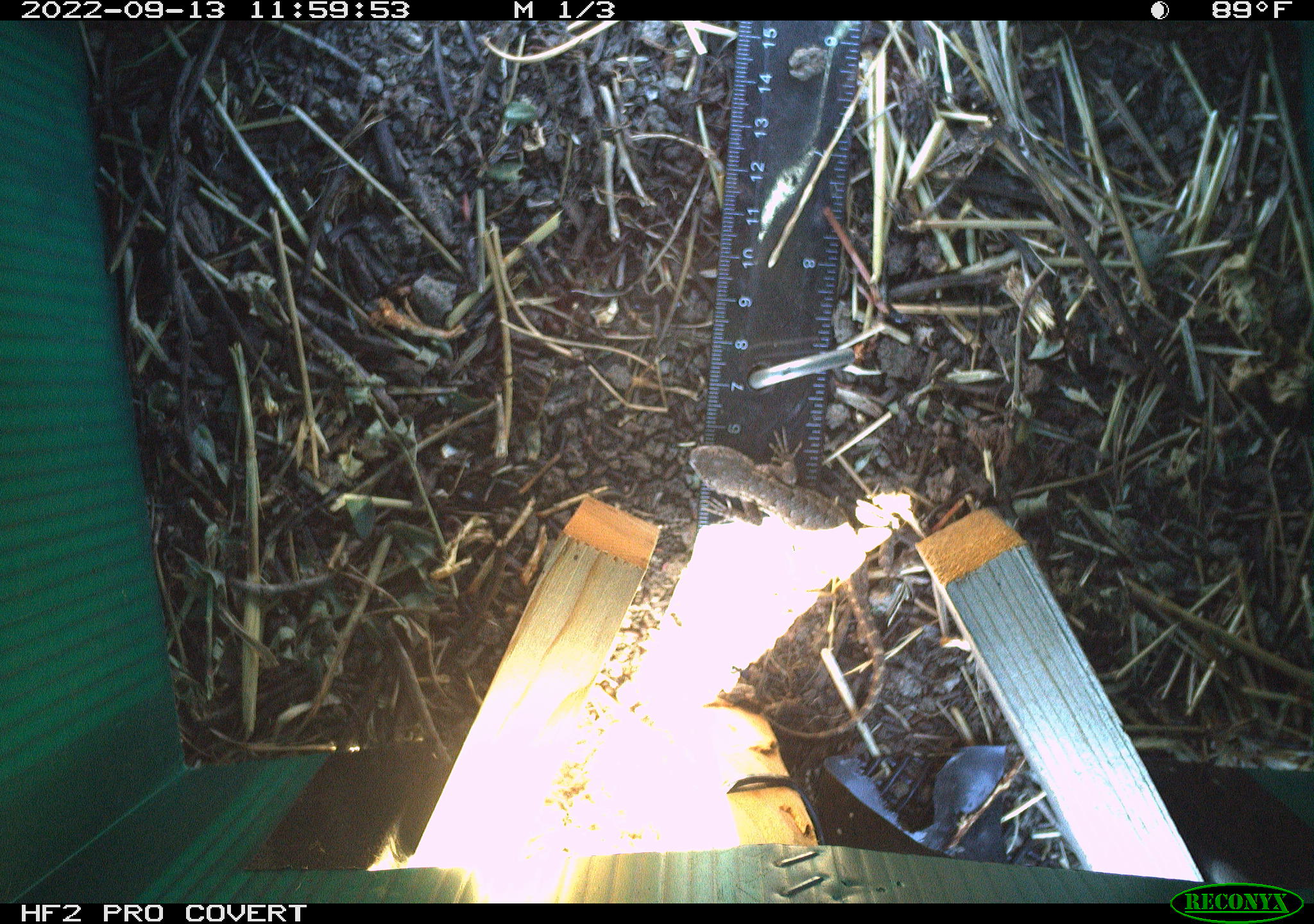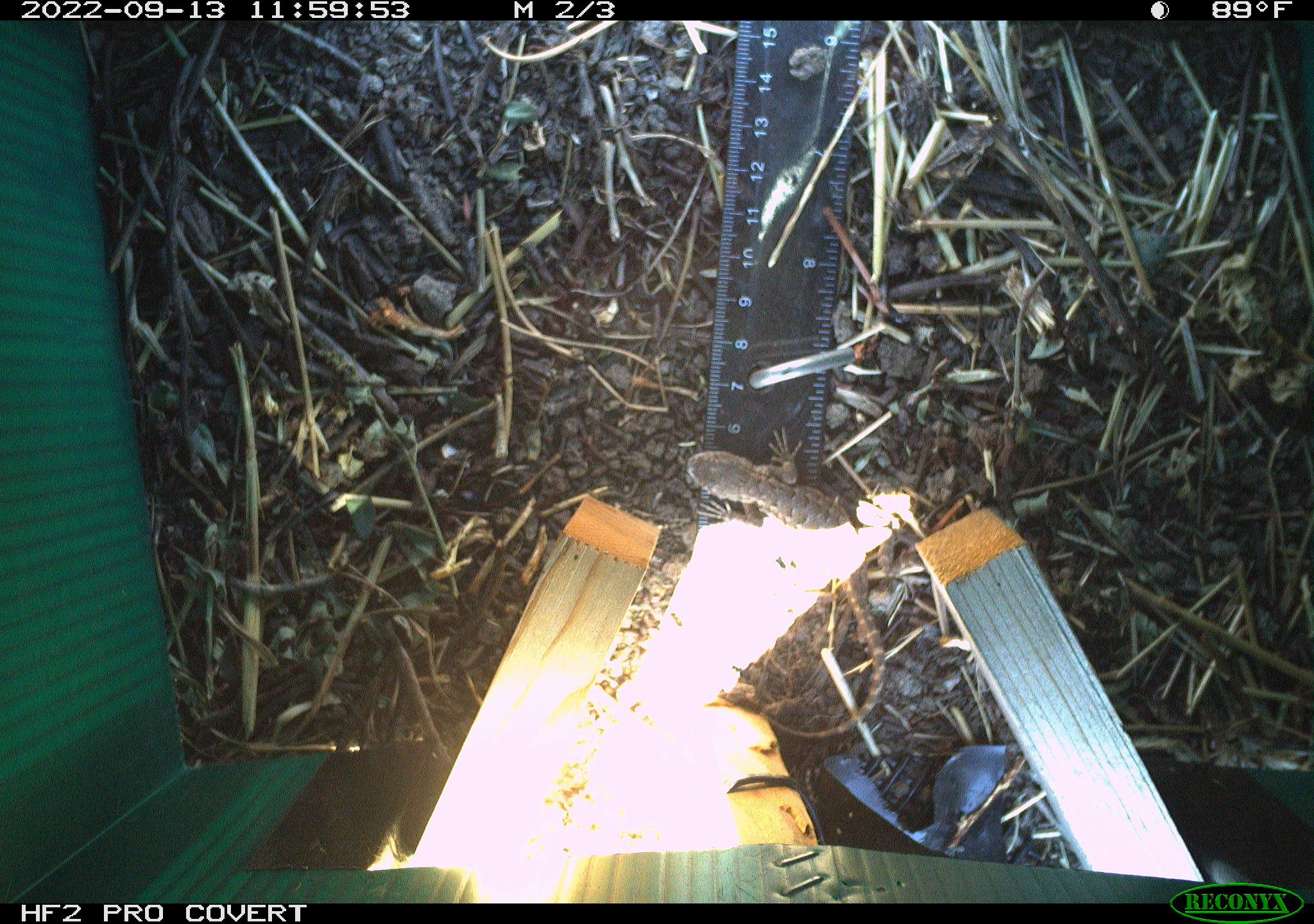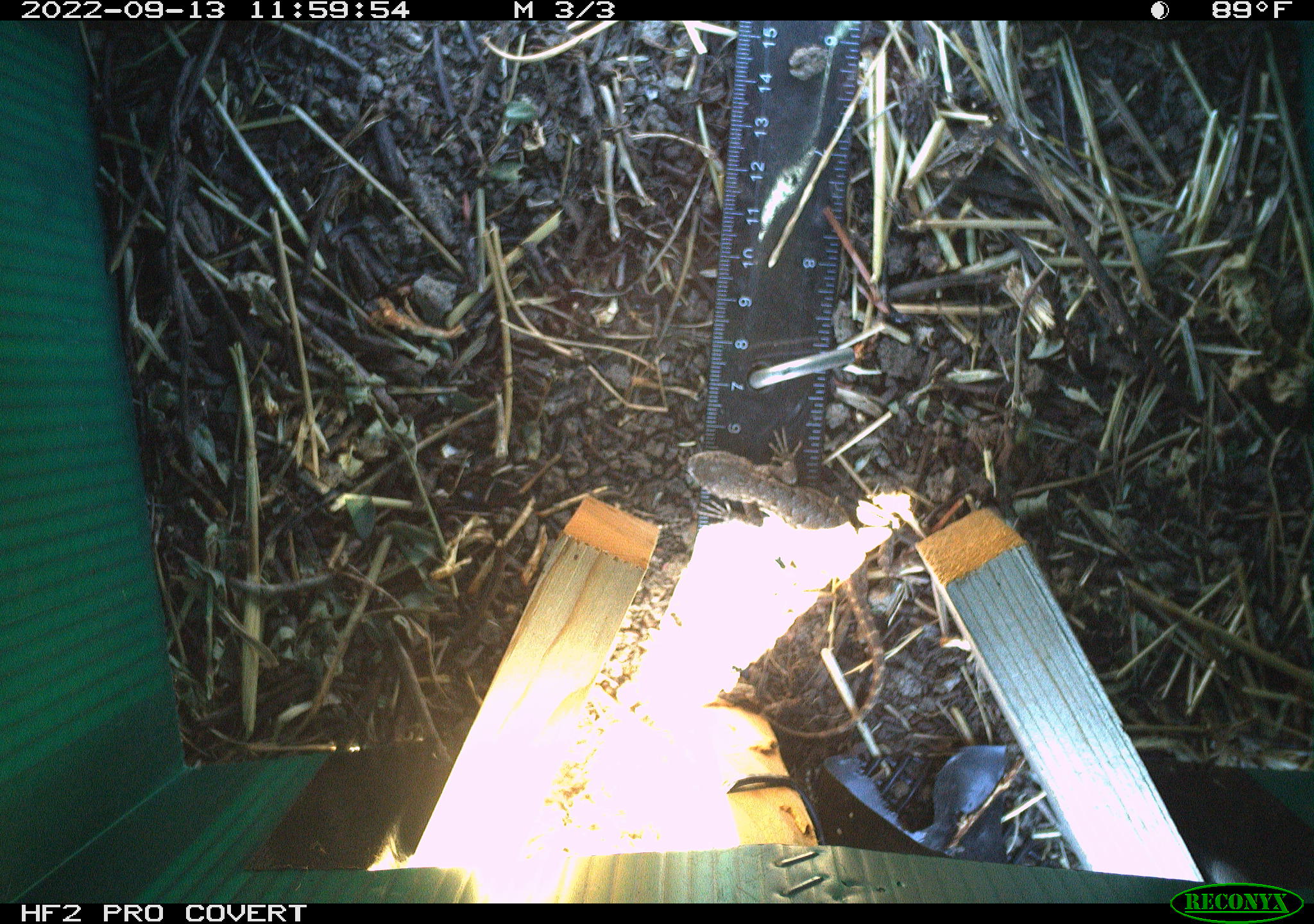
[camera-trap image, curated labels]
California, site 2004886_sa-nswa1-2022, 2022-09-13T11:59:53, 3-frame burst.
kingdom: Animalia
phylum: Chordata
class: Reptilia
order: Squamata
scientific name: Squamata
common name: lizards and snakes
Lizards and snakes (Squamata).